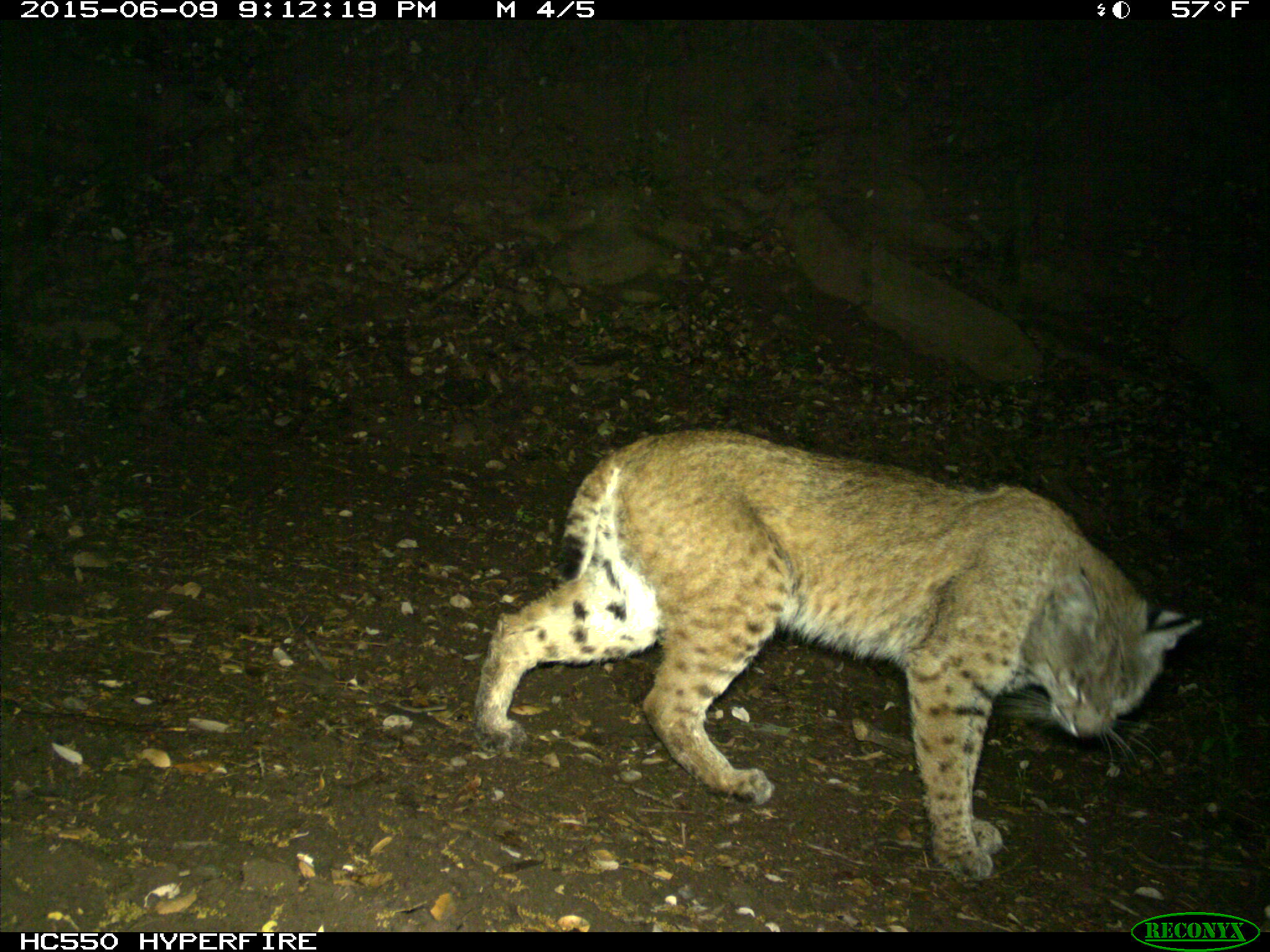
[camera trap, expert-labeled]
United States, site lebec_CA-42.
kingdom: Animalia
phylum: Chordata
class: Mammalia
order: Carnivora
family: Felidae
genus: Lynx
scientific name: Lynx rufus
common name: bobcat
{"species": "Lynx rufus (bobcat)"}